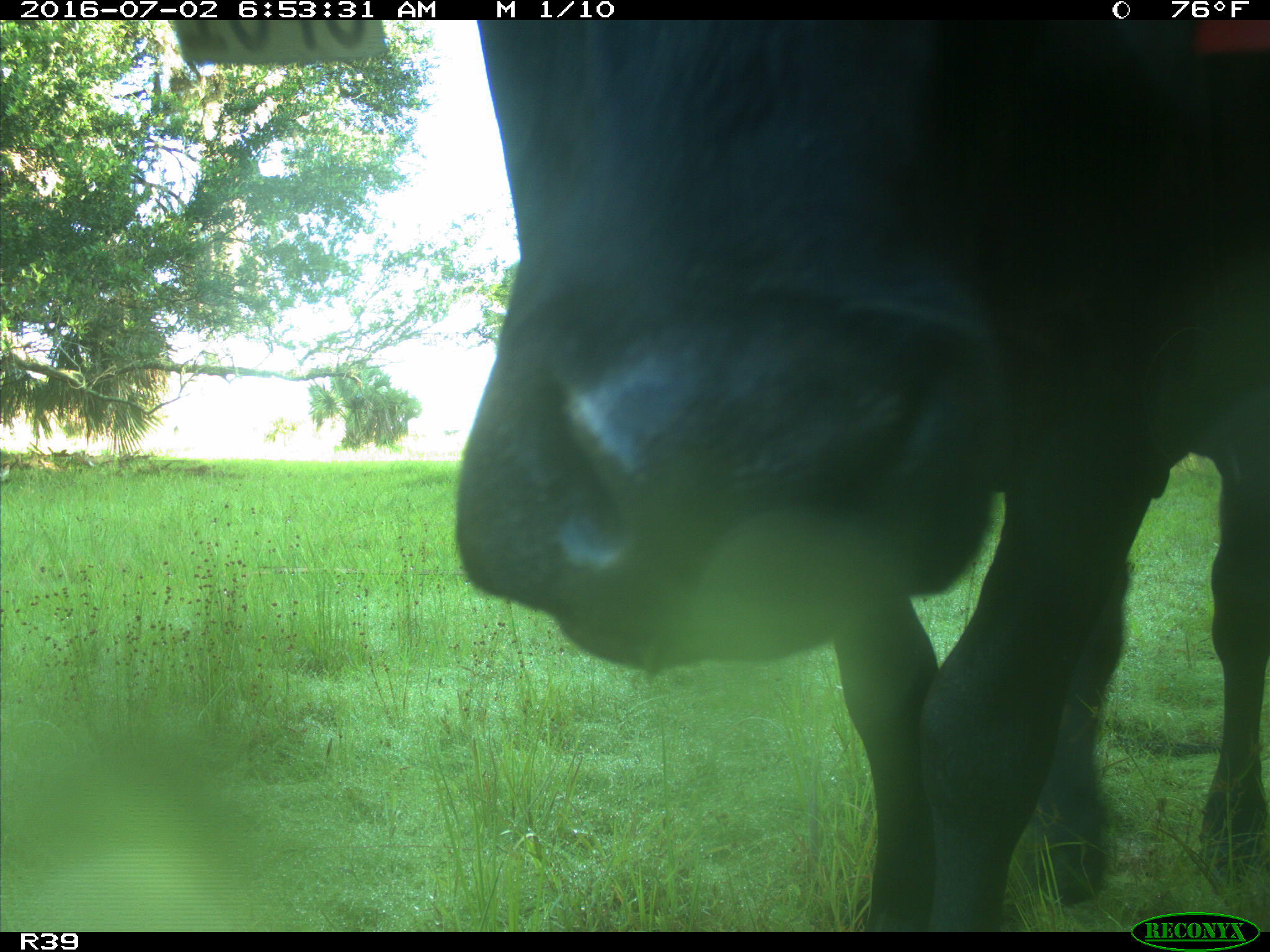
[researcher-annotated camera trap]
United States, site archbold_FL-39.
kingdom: Animalia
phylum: Chordata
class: Mammalia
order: Artiodactyla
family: Bovidae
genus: Bos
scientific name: Bos taurus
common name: domestic cow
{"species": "Bos taurus (domestic cow)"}